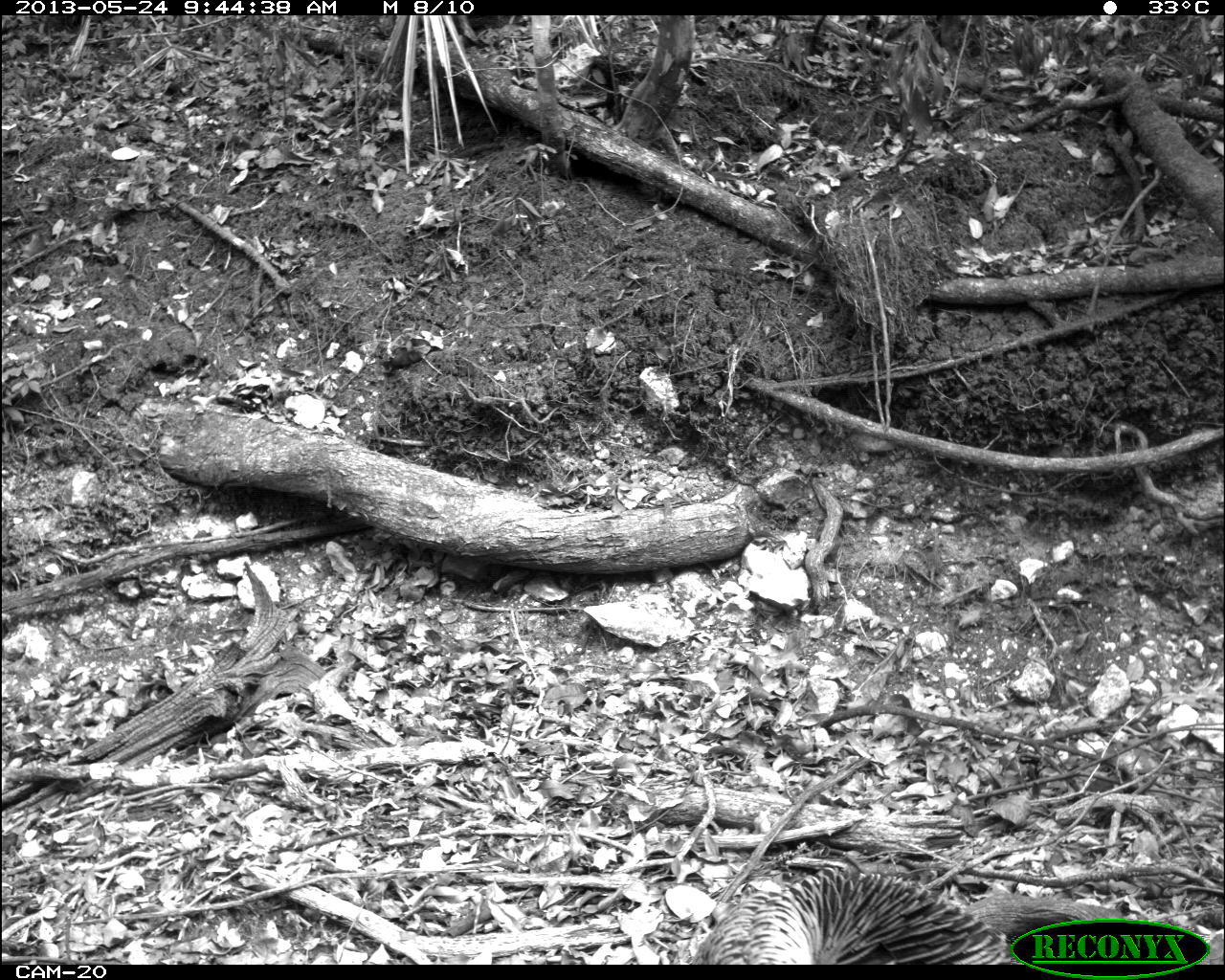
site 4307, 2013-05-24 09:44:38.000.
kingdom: Animalia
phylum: Chordata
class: Aves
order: Galliformes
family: Phasianidae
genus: Meleagris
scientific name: Meleagris ocellata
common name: ocellated turkey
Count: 1.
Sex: female.